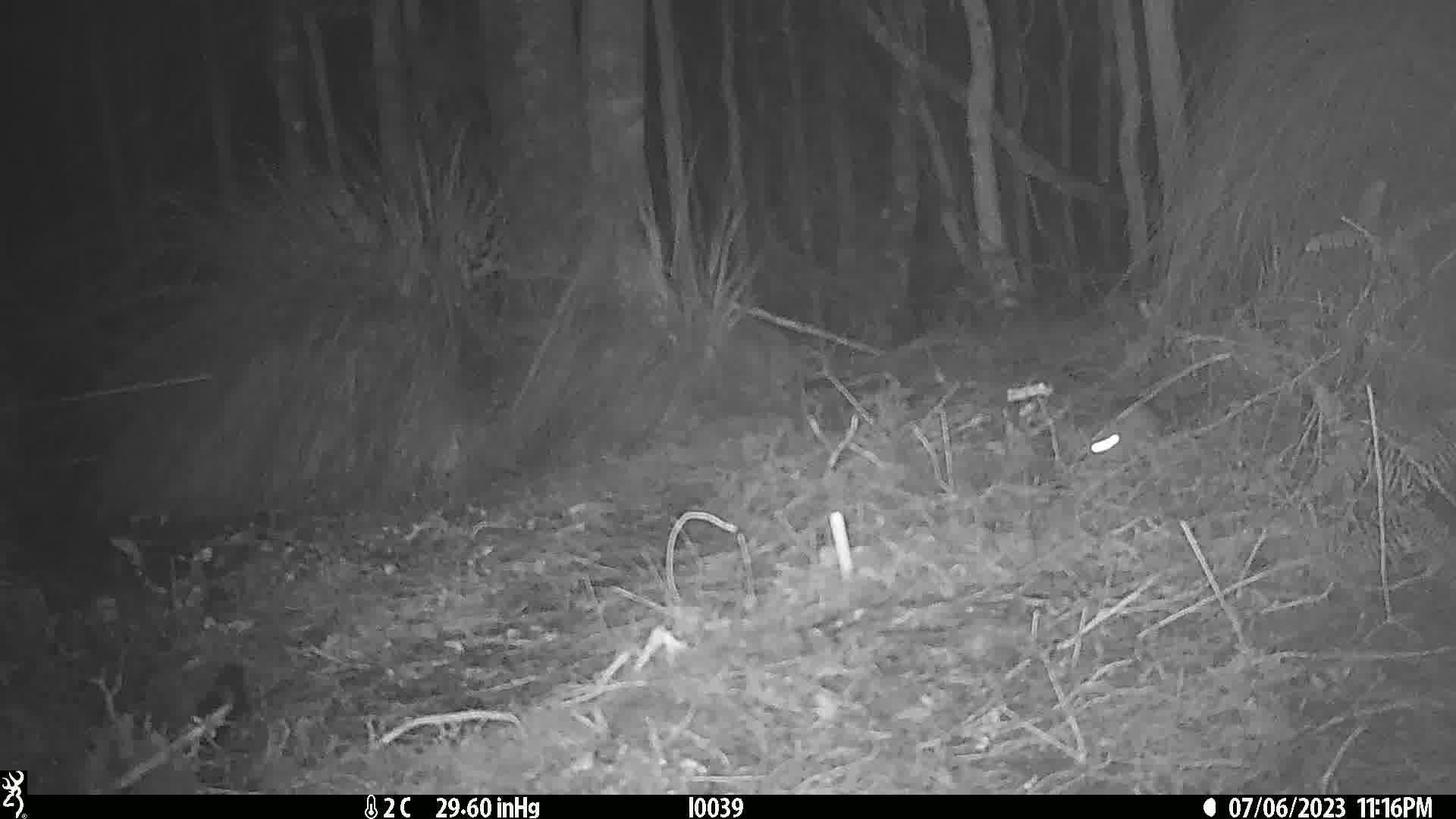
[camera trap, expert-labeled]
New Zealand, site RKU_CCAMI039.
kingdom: Animalia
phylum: Chordata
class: Mammalia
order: Rodentia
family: Muridae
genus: Rattus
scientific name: Rattus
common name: rat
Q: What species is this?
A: Rat (Rattus).